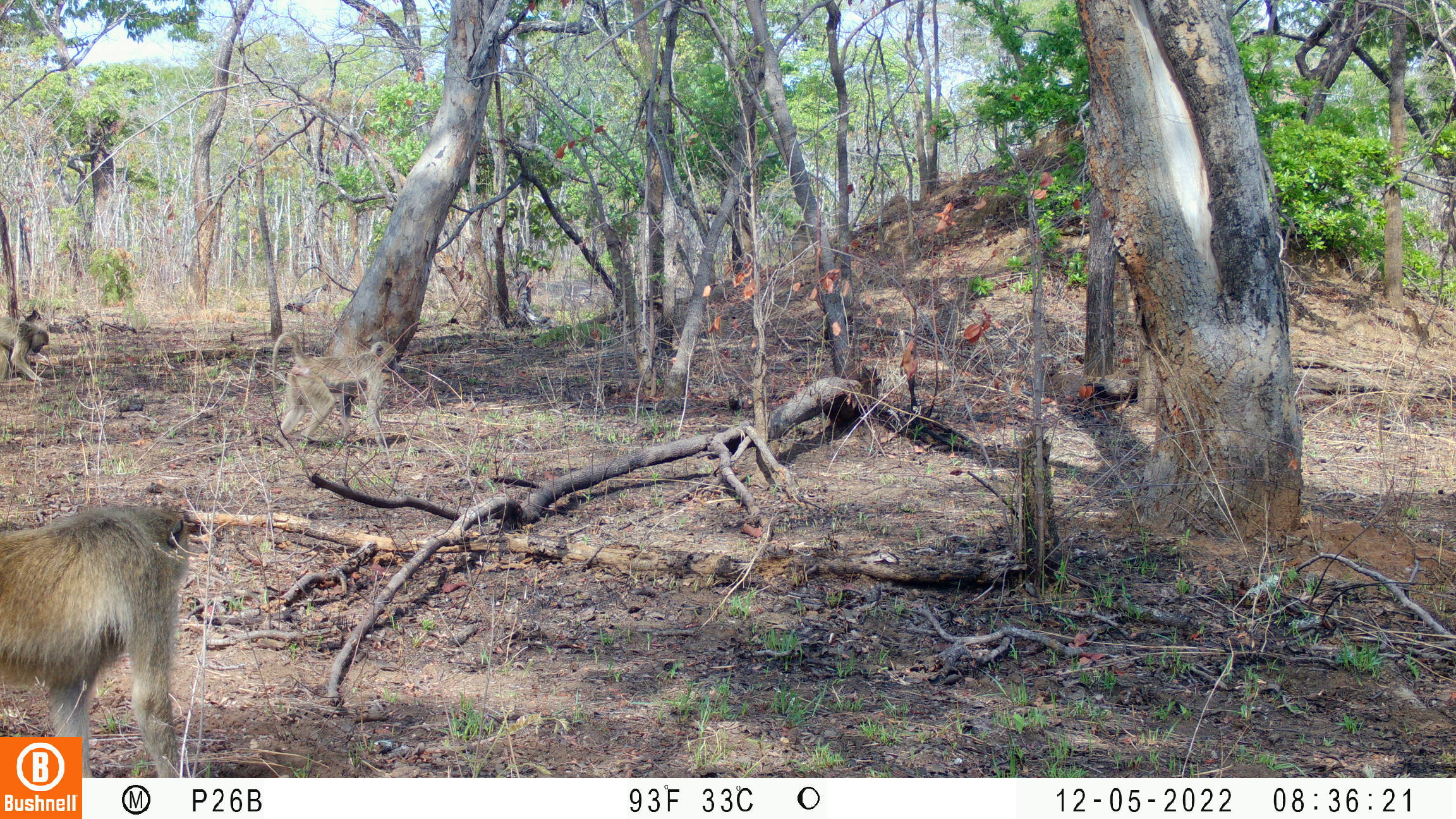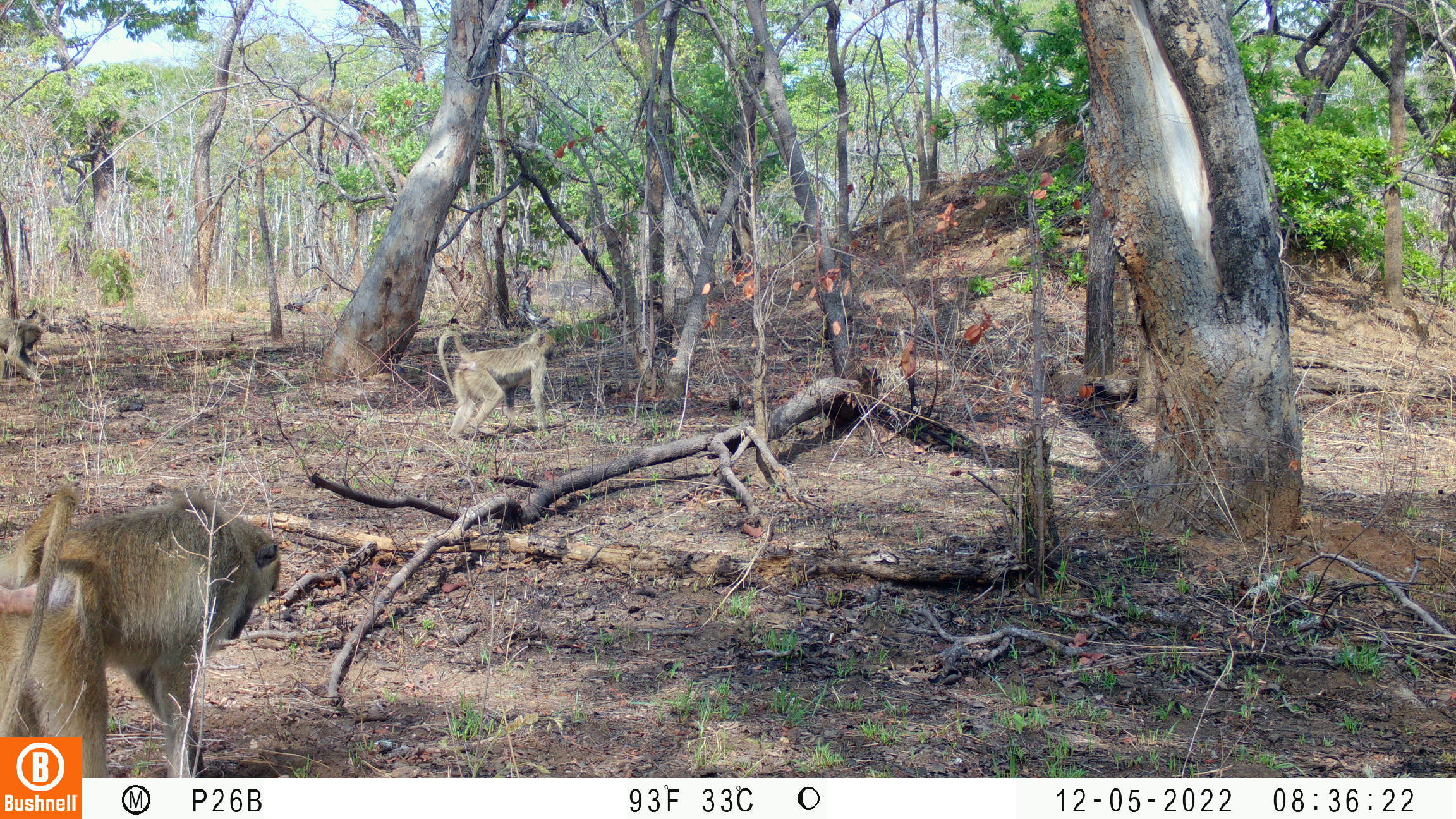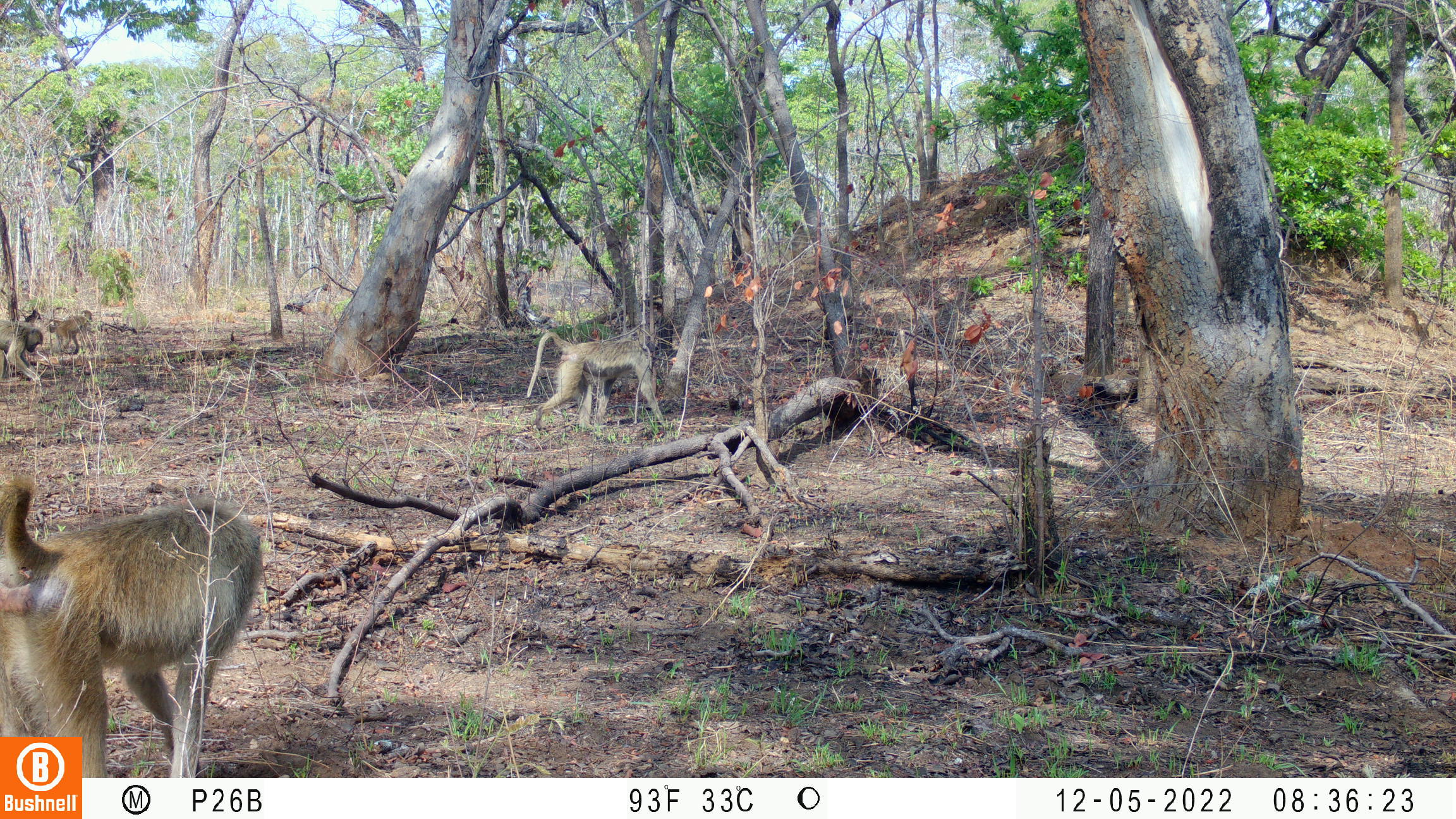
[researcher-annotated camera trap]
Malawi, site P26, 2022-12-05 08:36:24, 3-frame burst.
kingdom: Animalia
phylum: Chordata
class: Mammalia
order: Primates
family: Cercopithecidae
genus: Papio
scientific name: Papio cynocephalus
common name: yellow baboon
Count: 3.